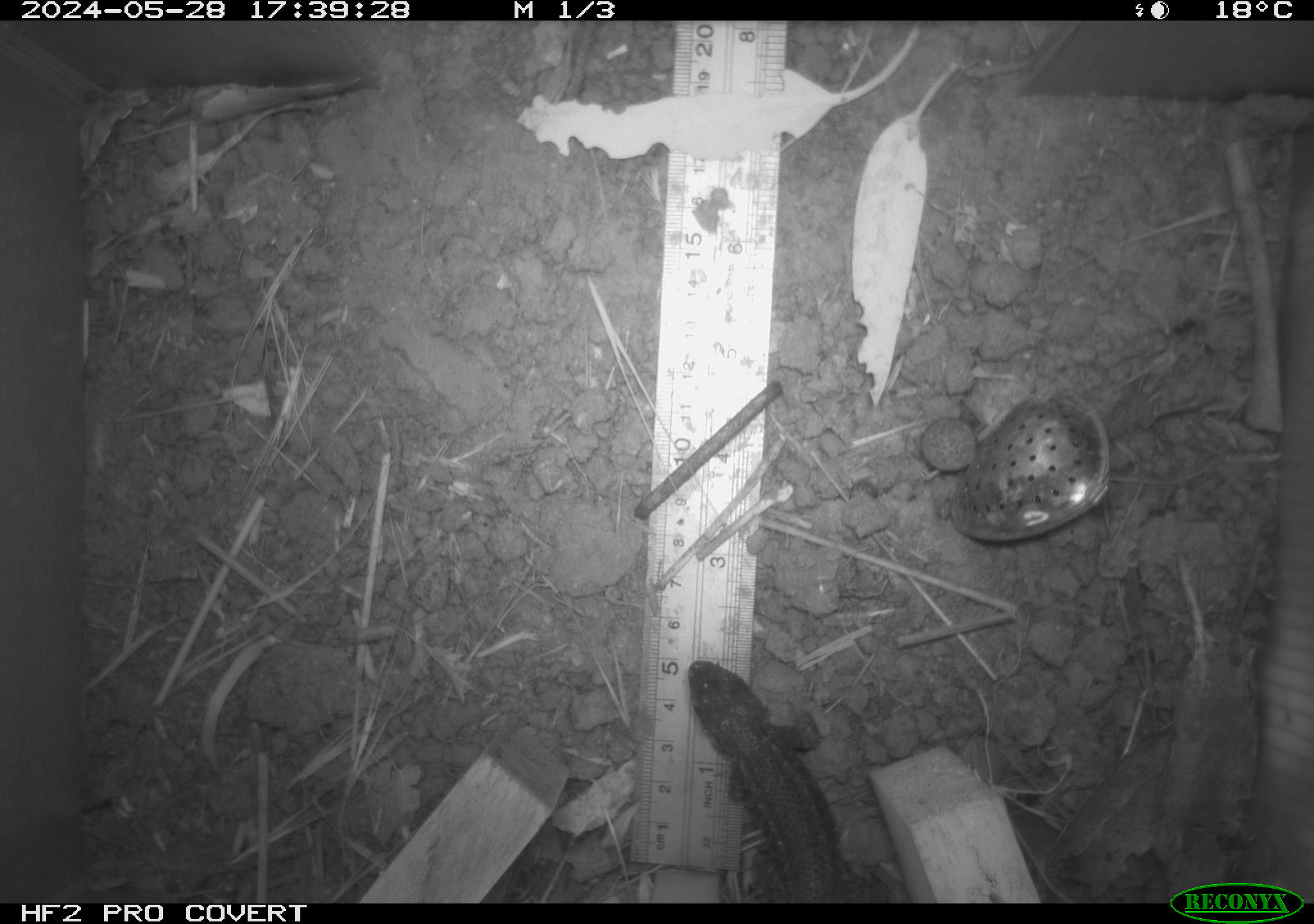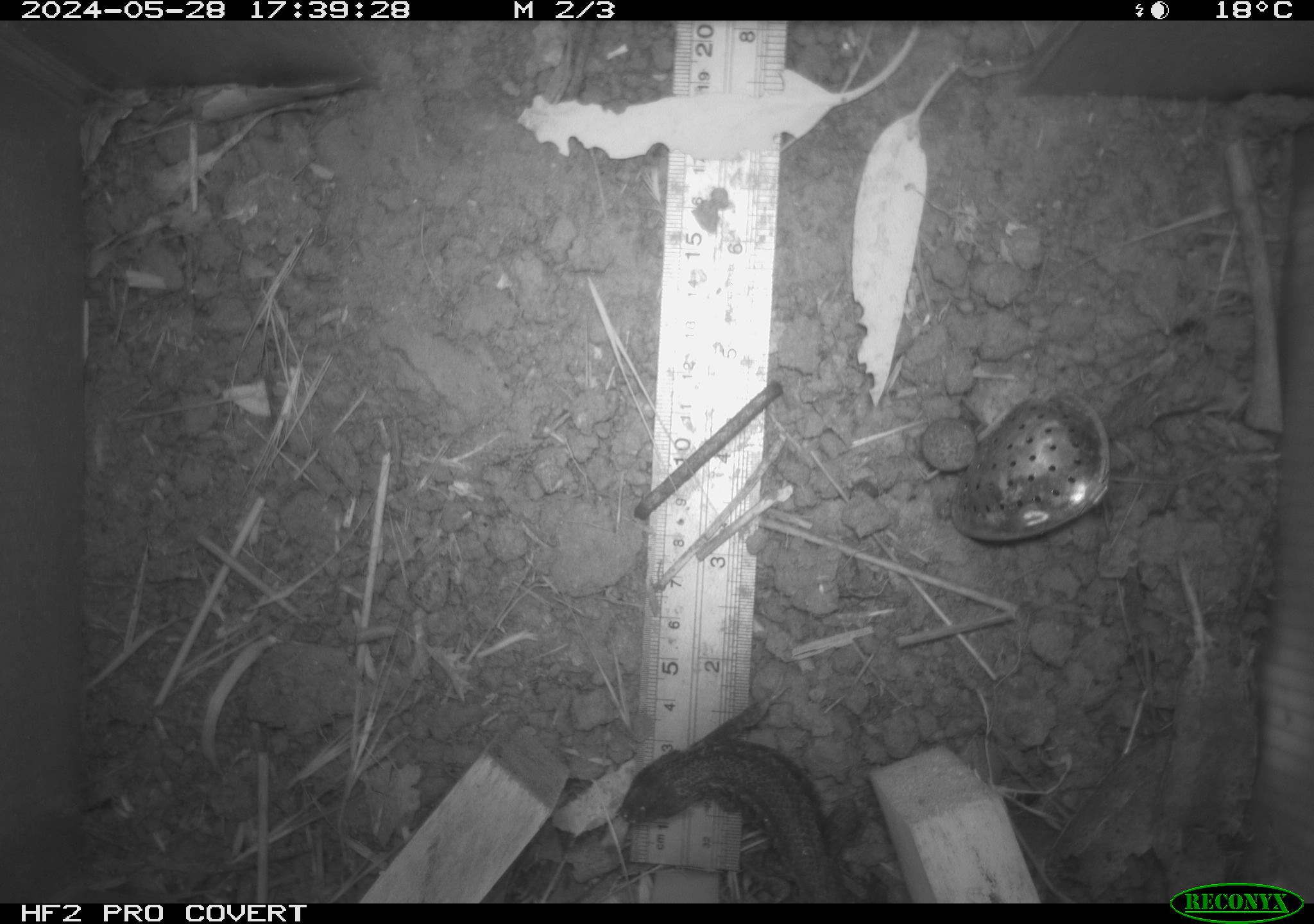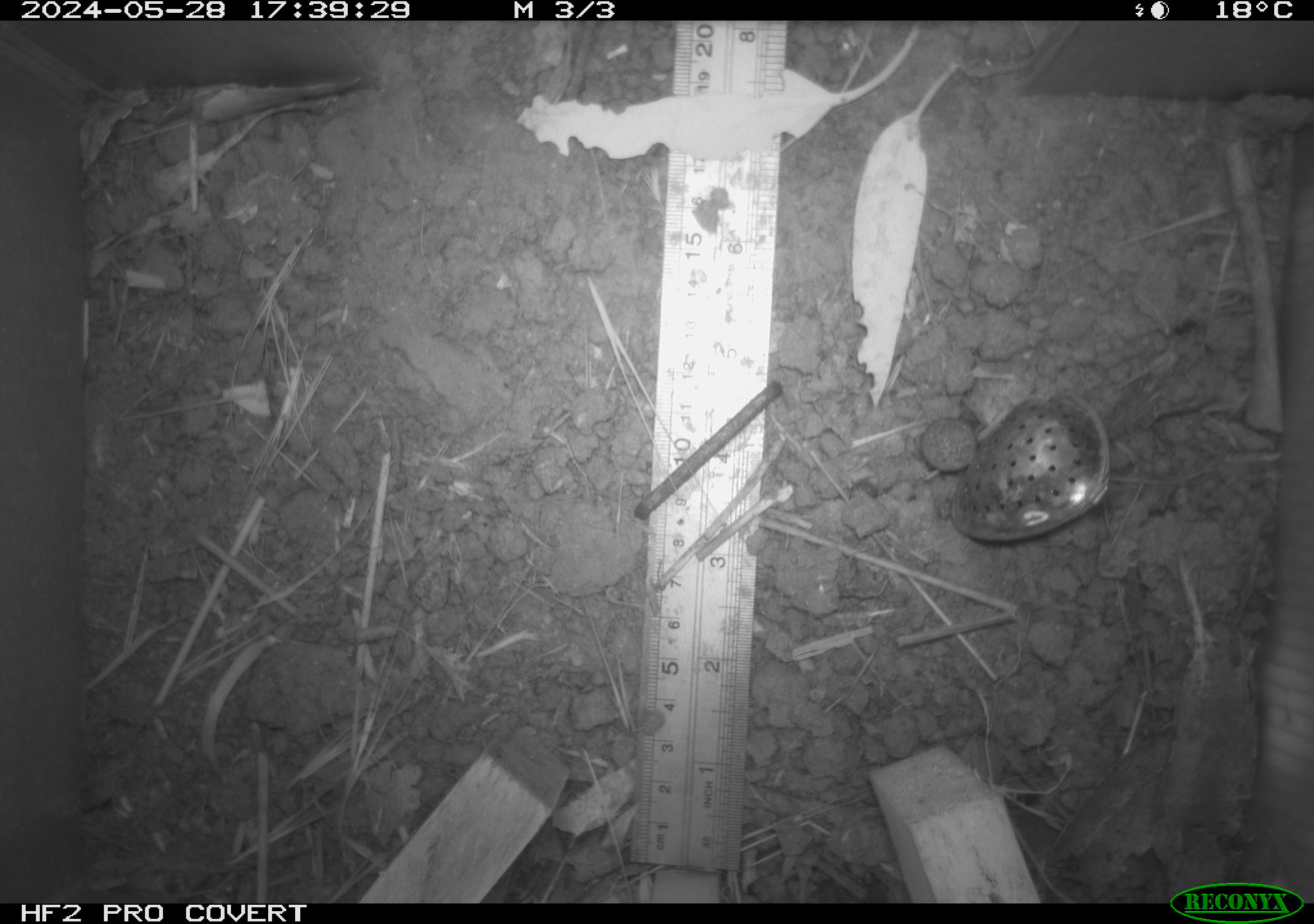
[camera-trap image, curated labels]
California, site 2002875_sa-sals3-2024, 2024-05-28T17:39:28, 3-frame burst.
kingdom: Animalia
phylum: Chordata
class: Reptilia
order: Squamata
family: Phrynosomatidae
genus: Sceloporus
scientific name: Sceloporus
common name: spiny lizards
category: sceloporus species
Sceloporus species (spiny lizards) (Sceloporus).